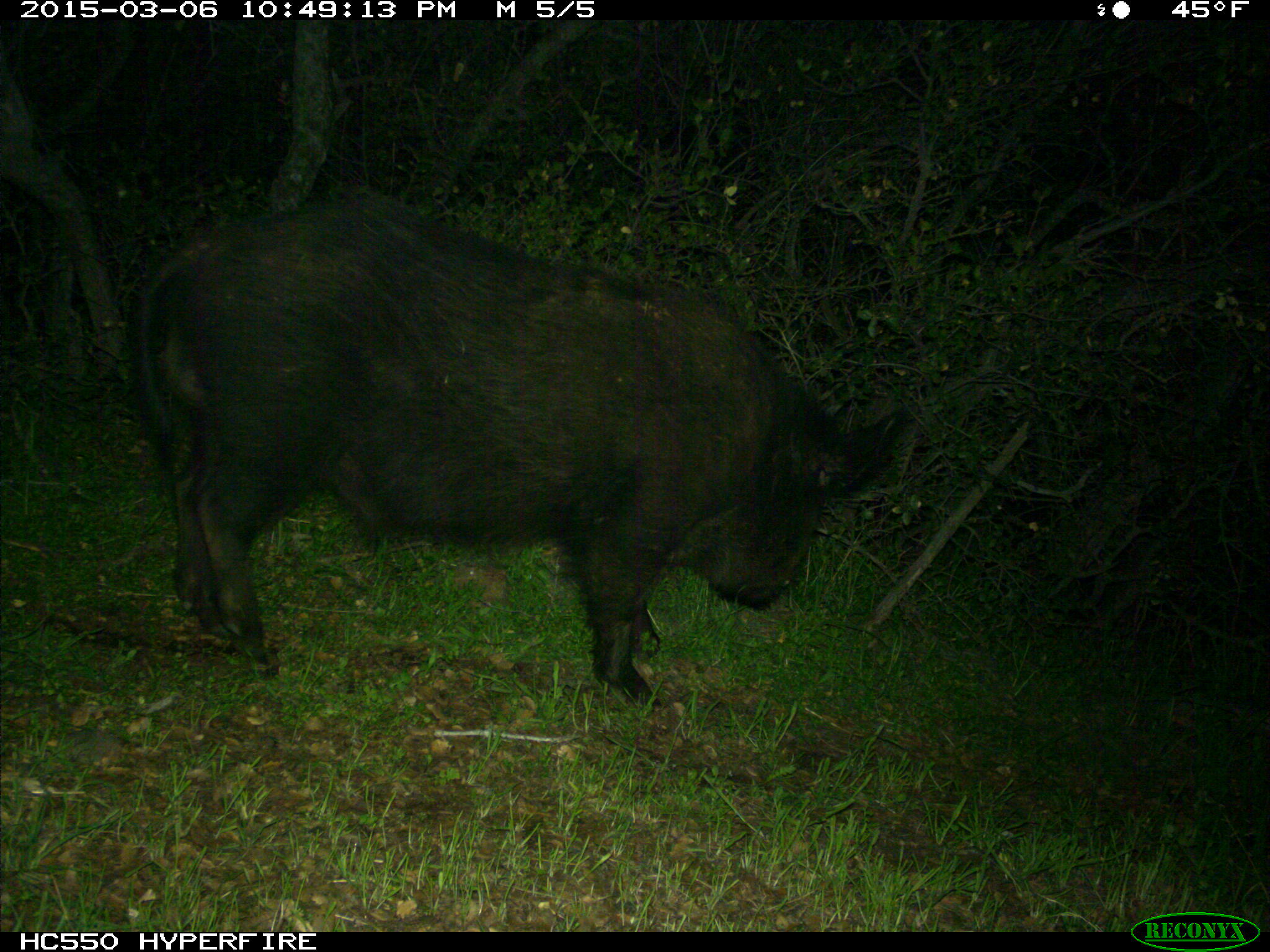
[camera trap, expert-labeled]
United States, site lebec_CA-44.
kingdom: Animalia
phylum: Chordata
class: Mammalia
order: Artiodactyla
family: Suidae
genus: Sus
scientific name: Sus scrofa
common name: wild boar